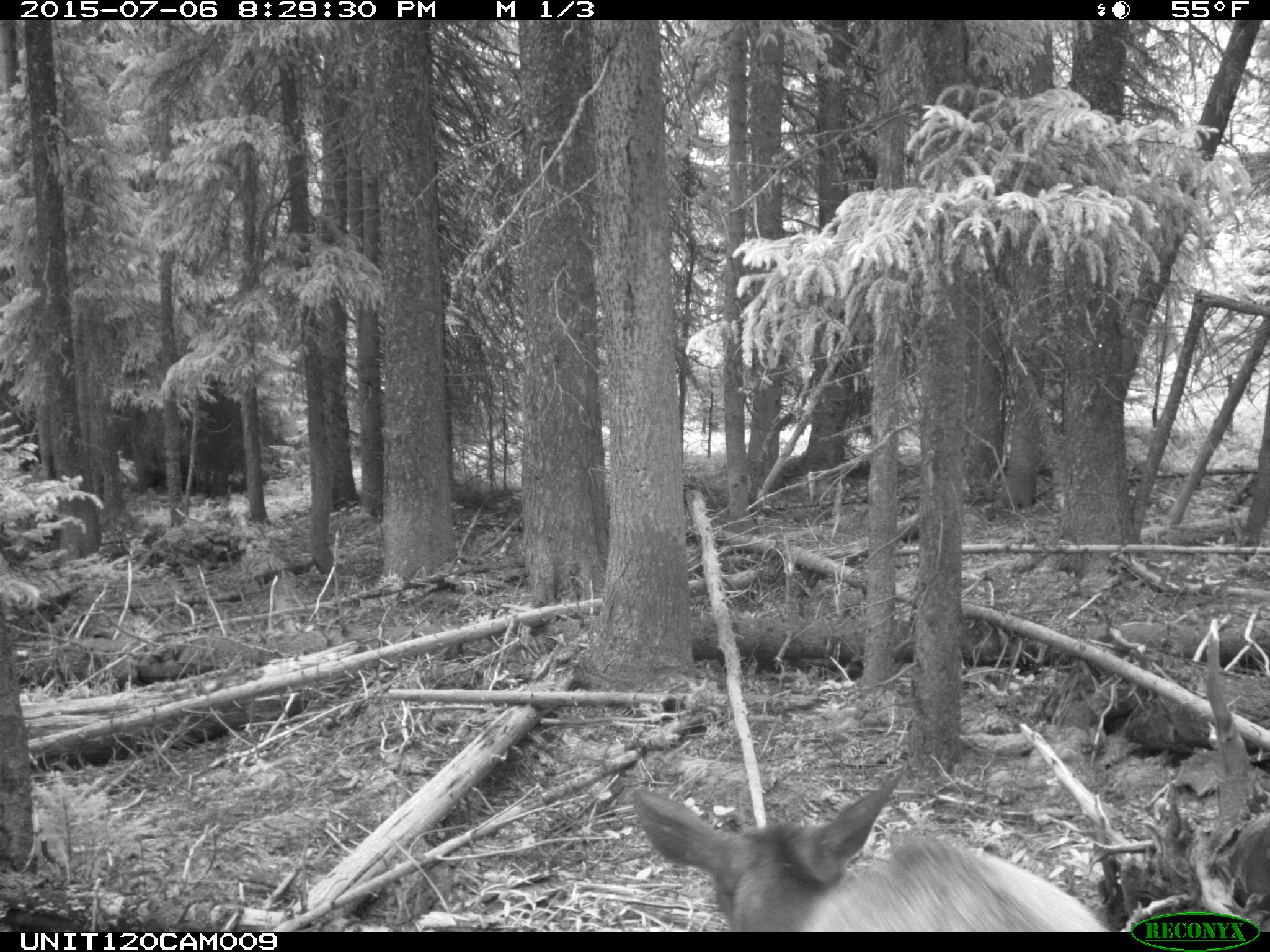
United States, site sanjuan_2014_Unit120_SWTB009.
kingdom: Animalia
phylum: Chordata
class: Mammalia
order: Artiodactyla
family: Cervidae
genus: Cervus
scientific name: Cervus elaphus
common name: red deer